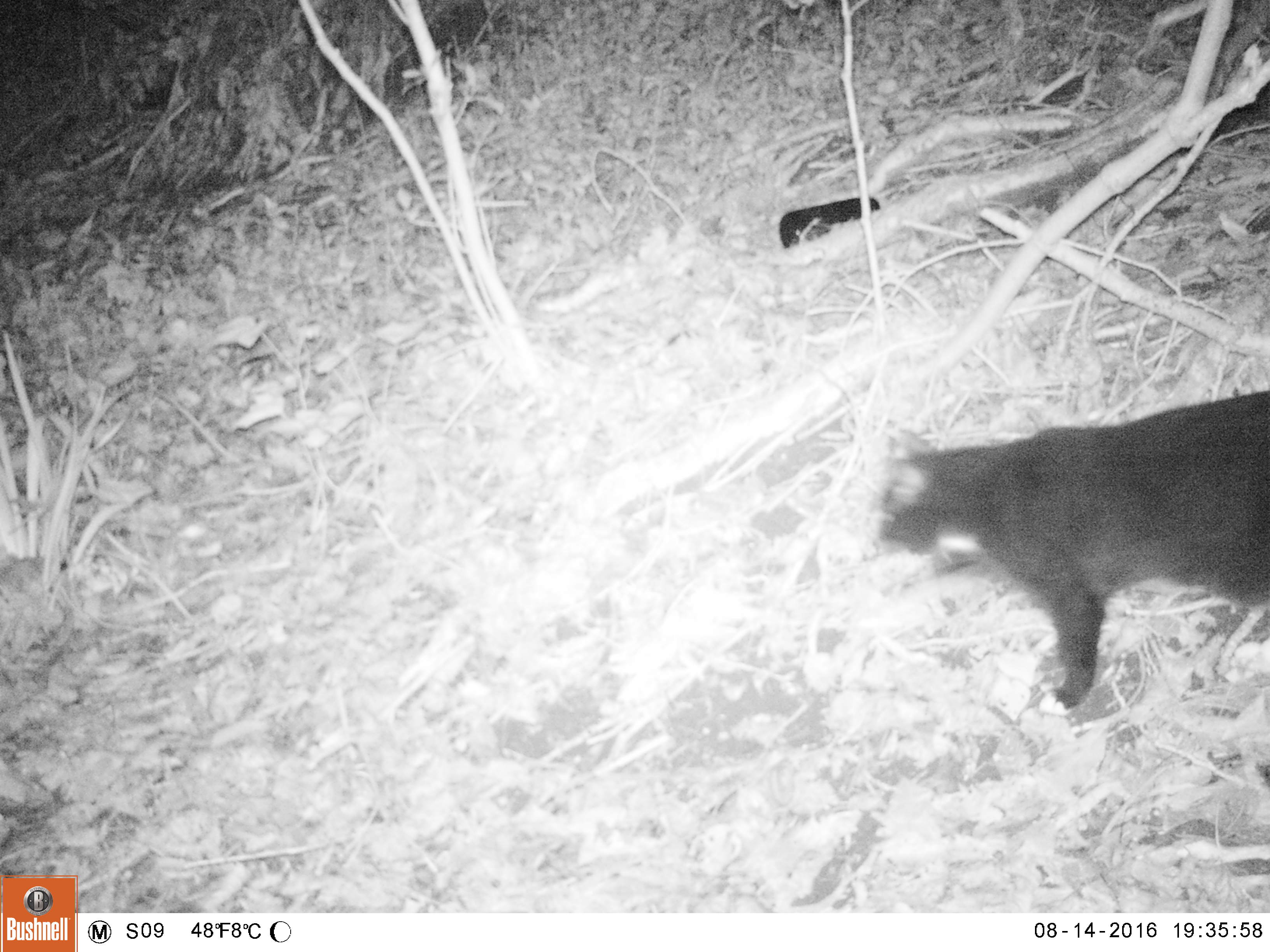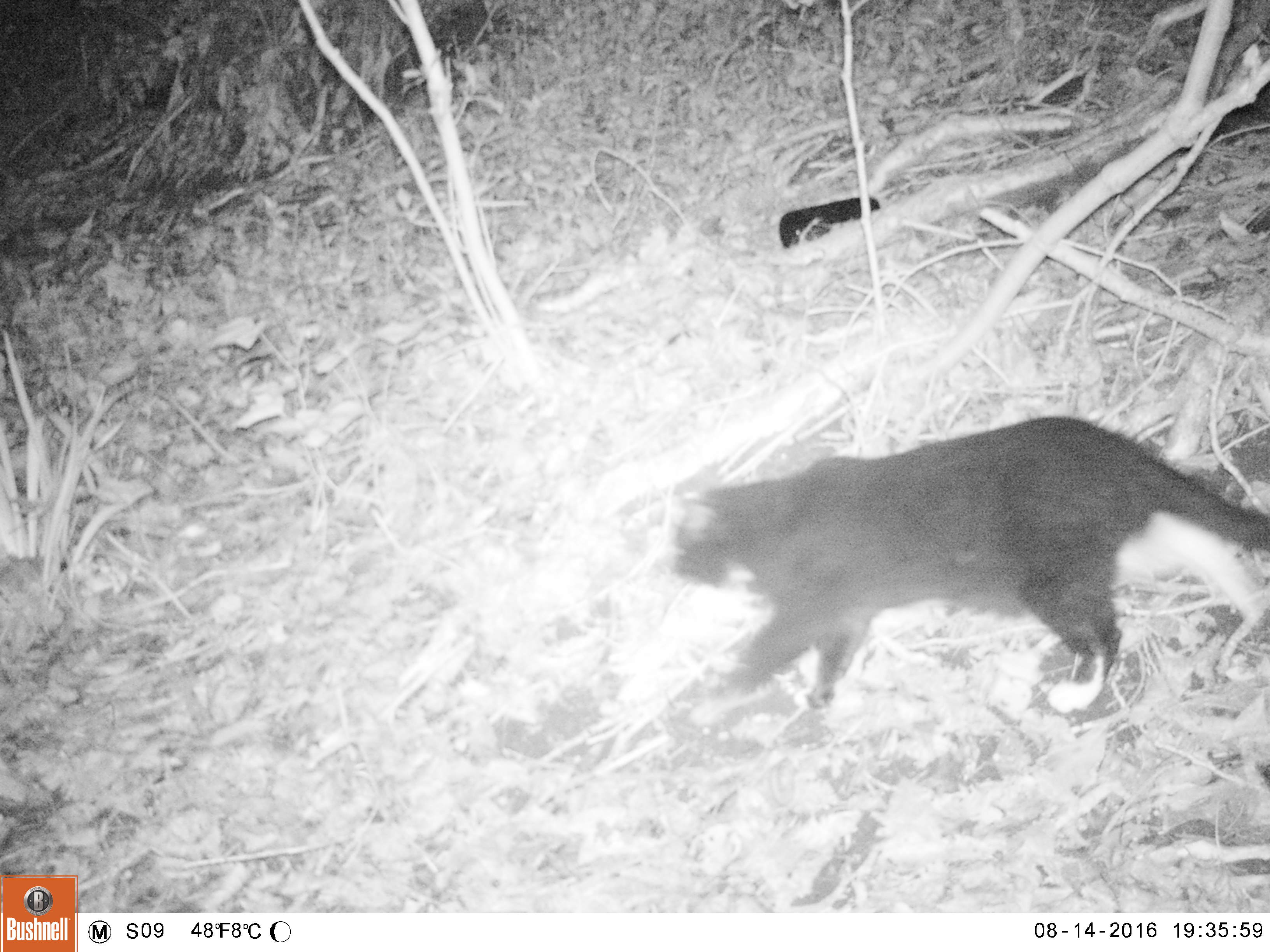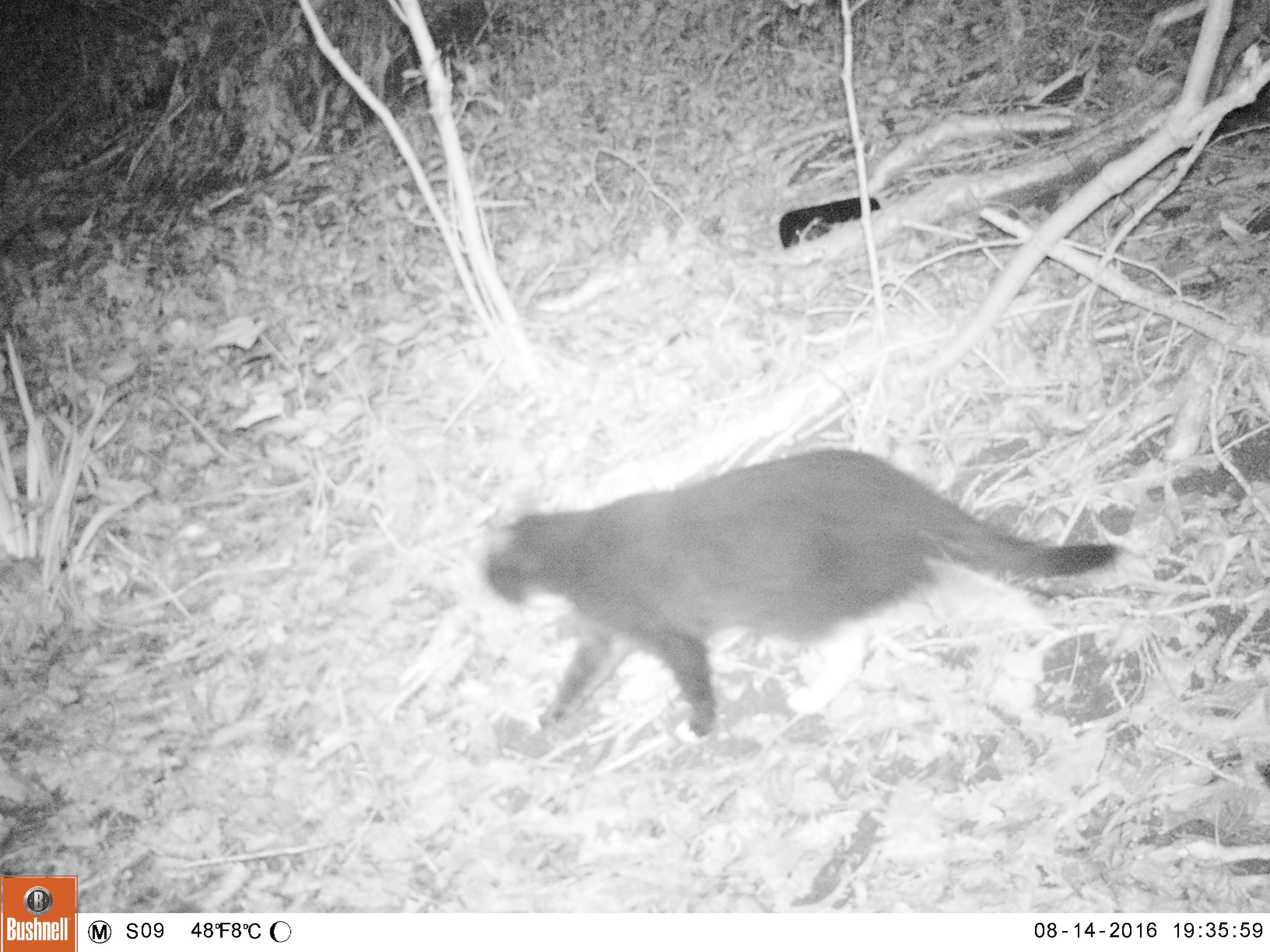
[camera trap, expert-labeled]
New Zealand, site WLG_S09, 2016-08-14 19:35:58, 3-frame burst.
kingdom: Animalia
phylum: Chordata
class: Mammalia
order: Carnivora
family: Felidae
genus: Felis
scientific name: Felis catus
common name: domestic cat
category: cat